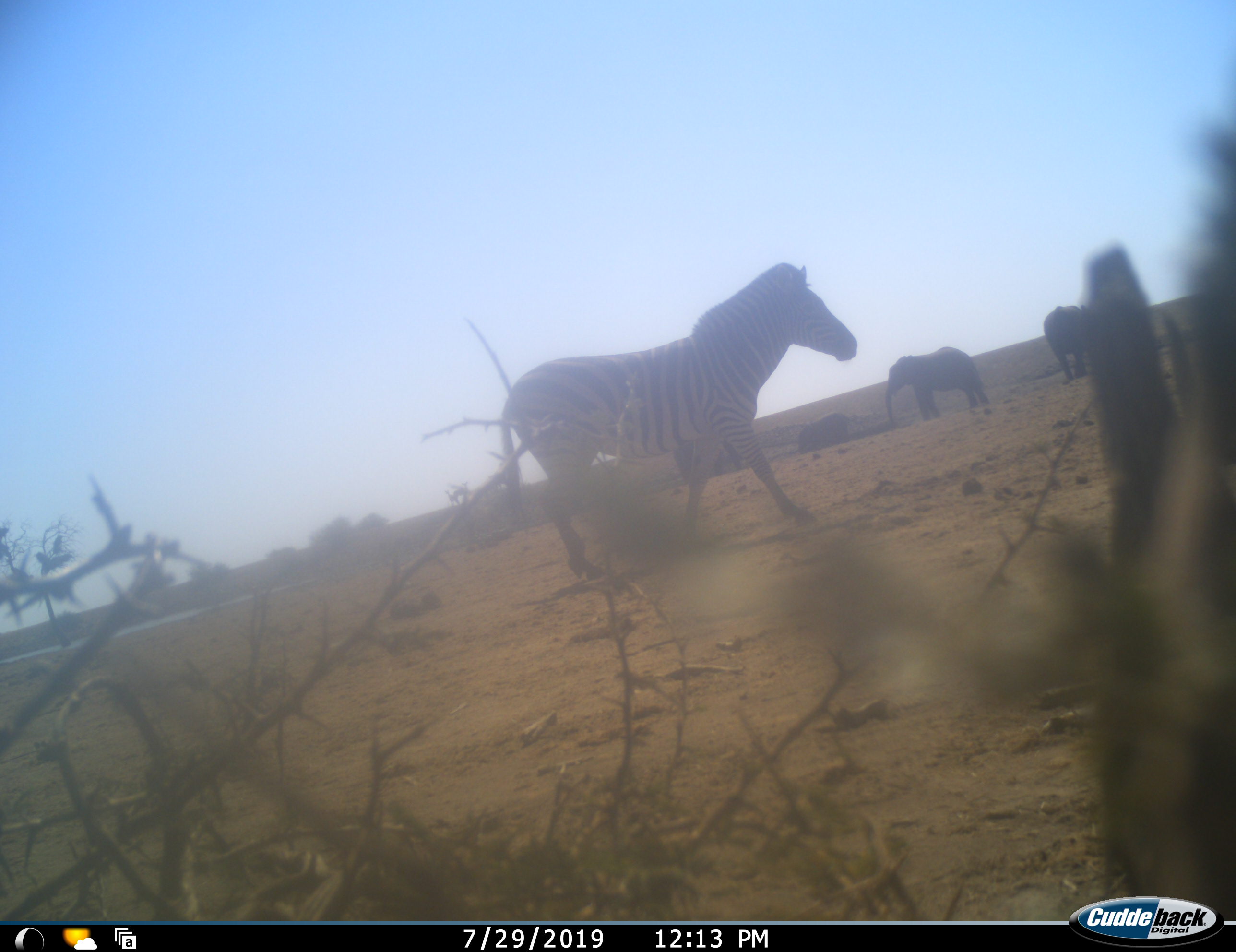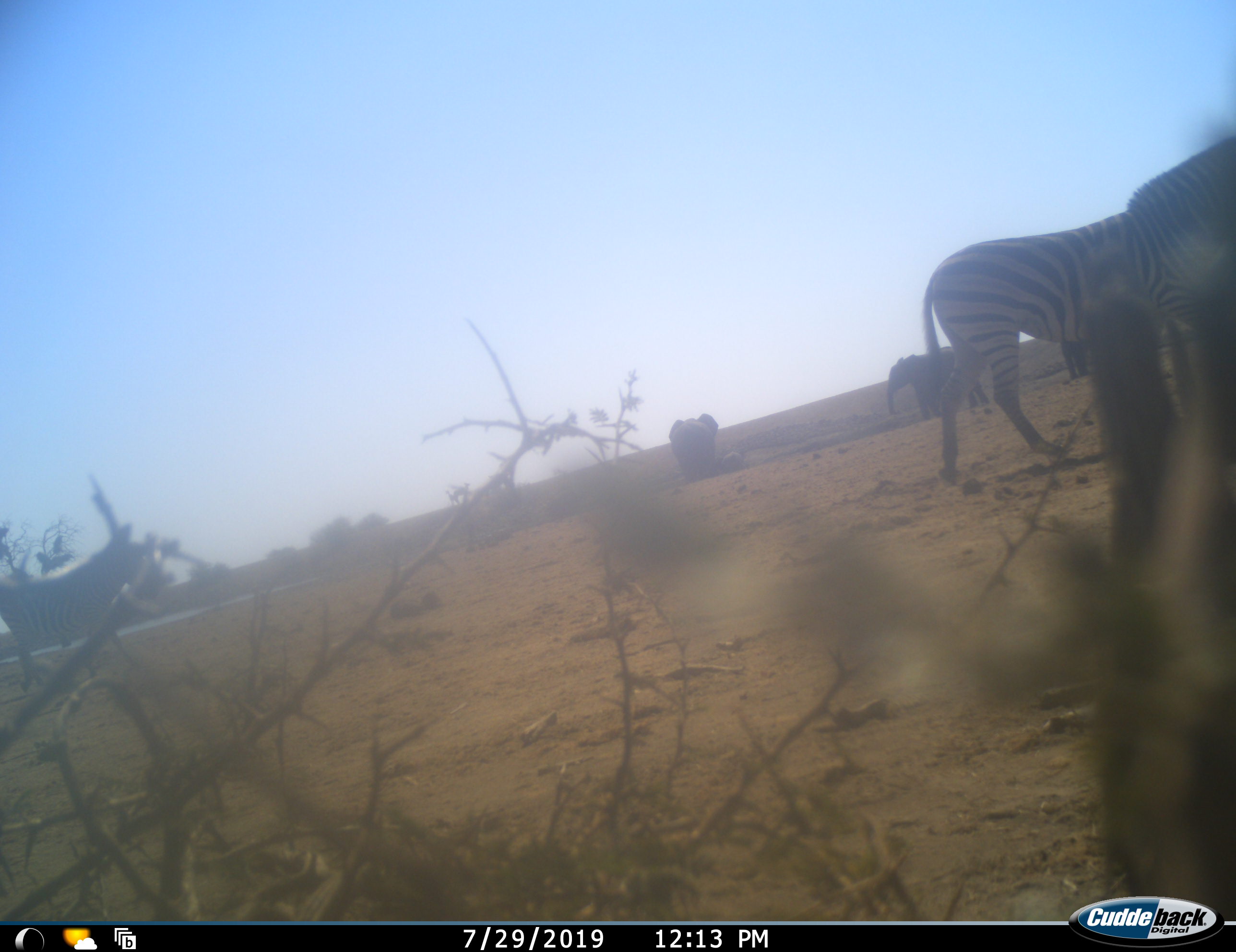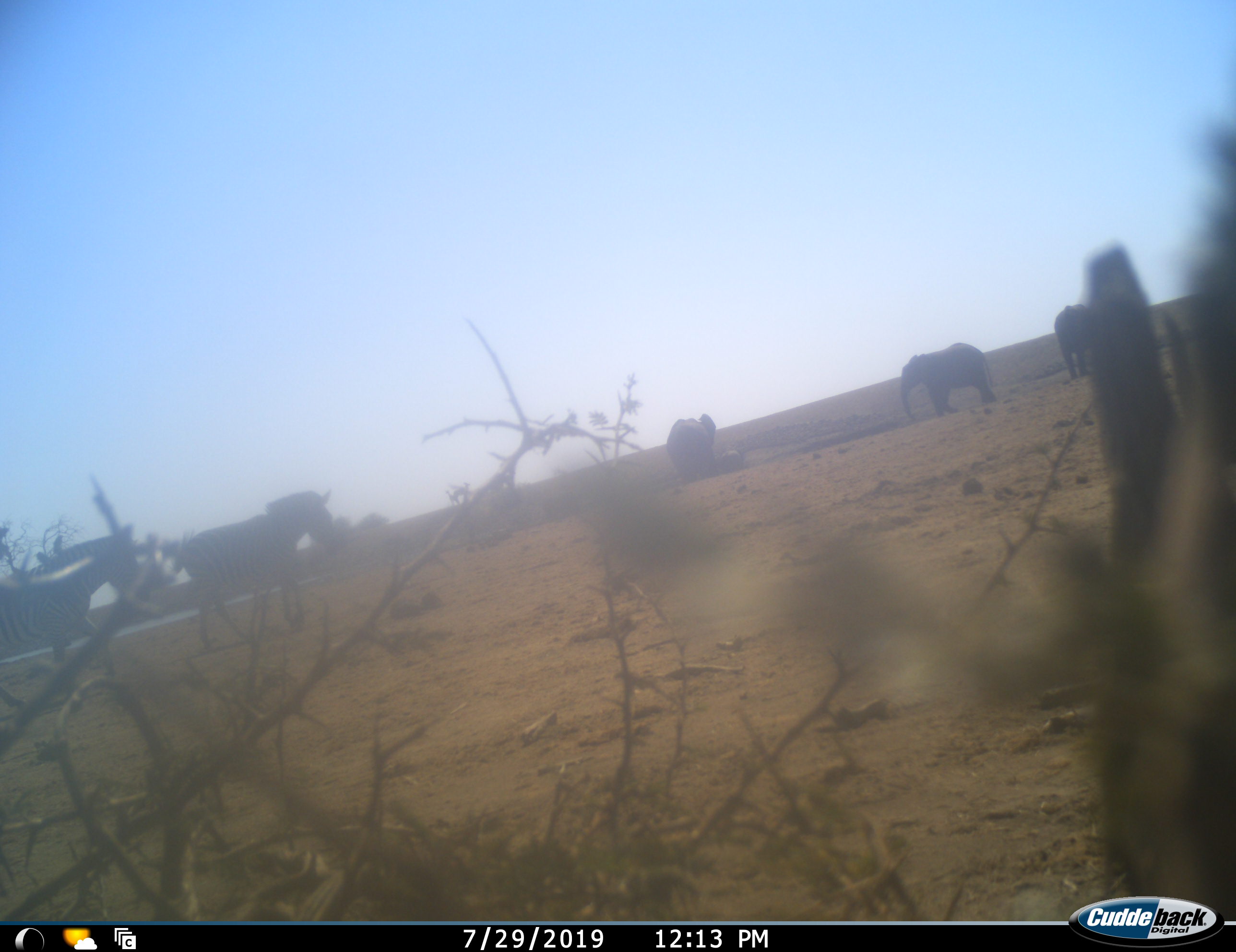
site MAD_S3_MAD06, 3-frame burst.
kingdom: Animalia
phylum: Chordata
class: Mammalia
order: Proboscidea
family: Elephantidae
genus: Loxodonta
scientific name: Loxodonta africana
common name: african bush elephant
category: elephant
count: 4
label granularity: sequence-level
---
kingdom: Animalia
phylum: Chordata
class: Mammalia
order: Perissodactyla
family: Equidae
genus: Equus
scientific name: Equus quagga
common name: plains zebra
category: zebraplains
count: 3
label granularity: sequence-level